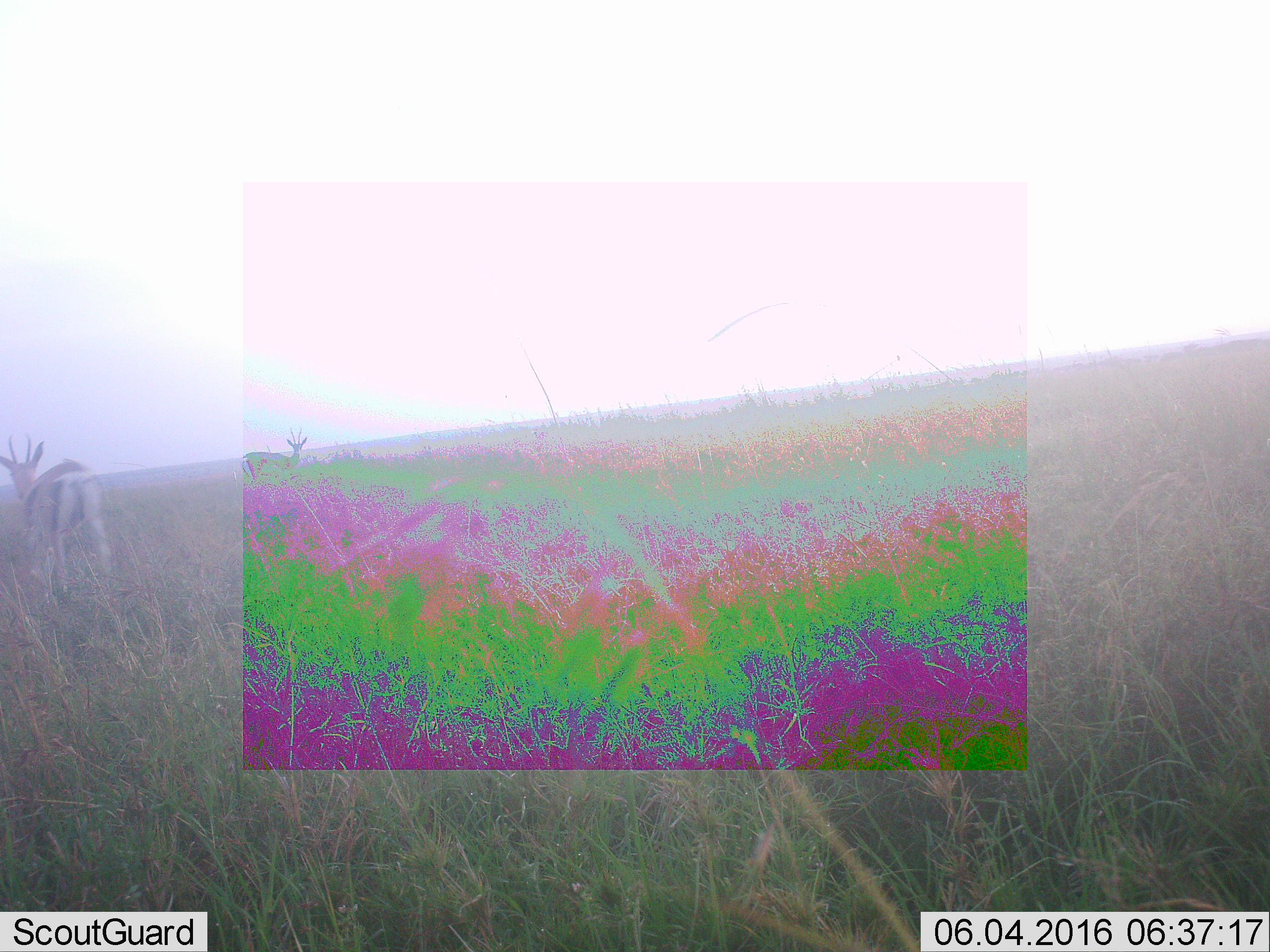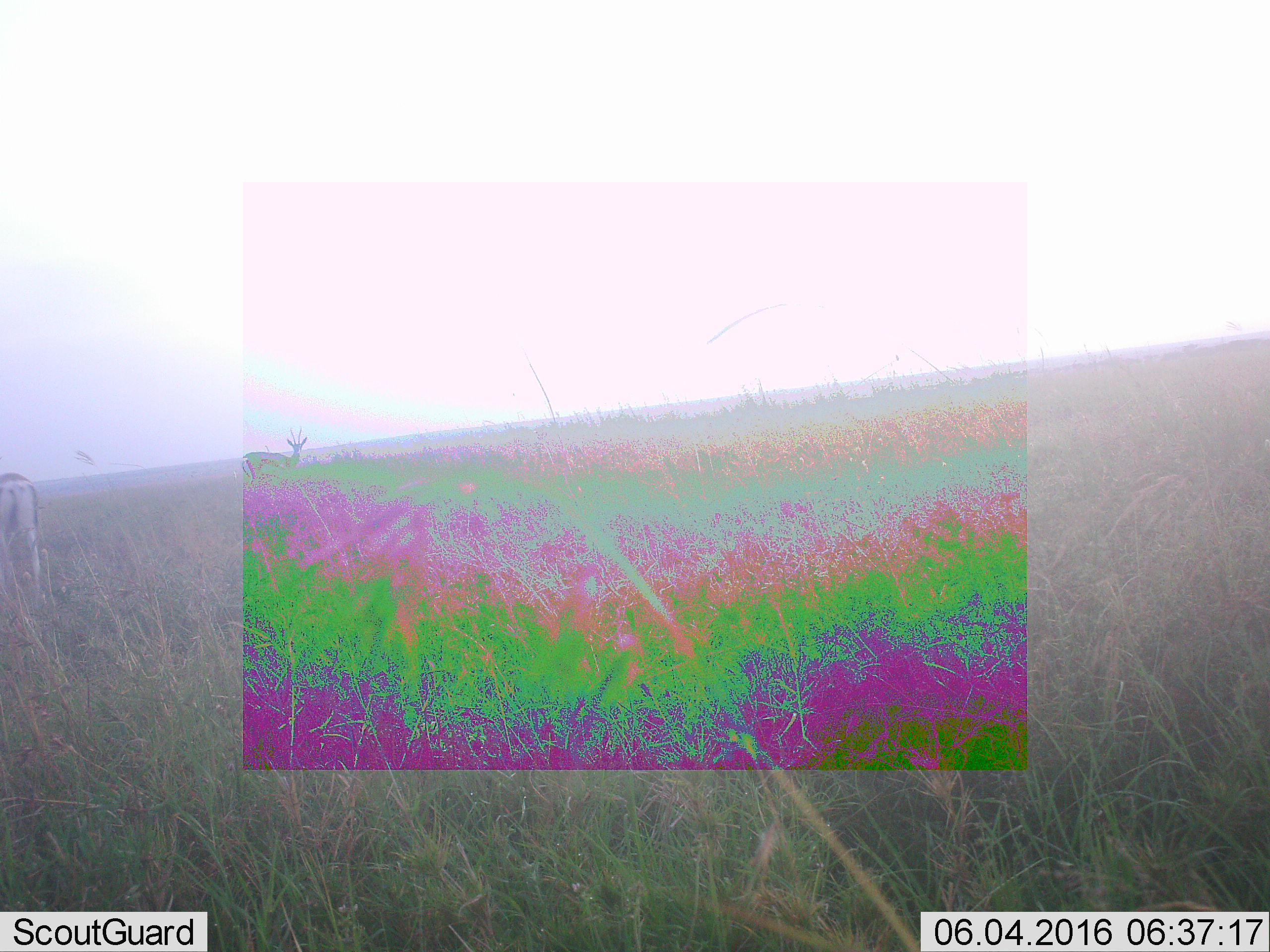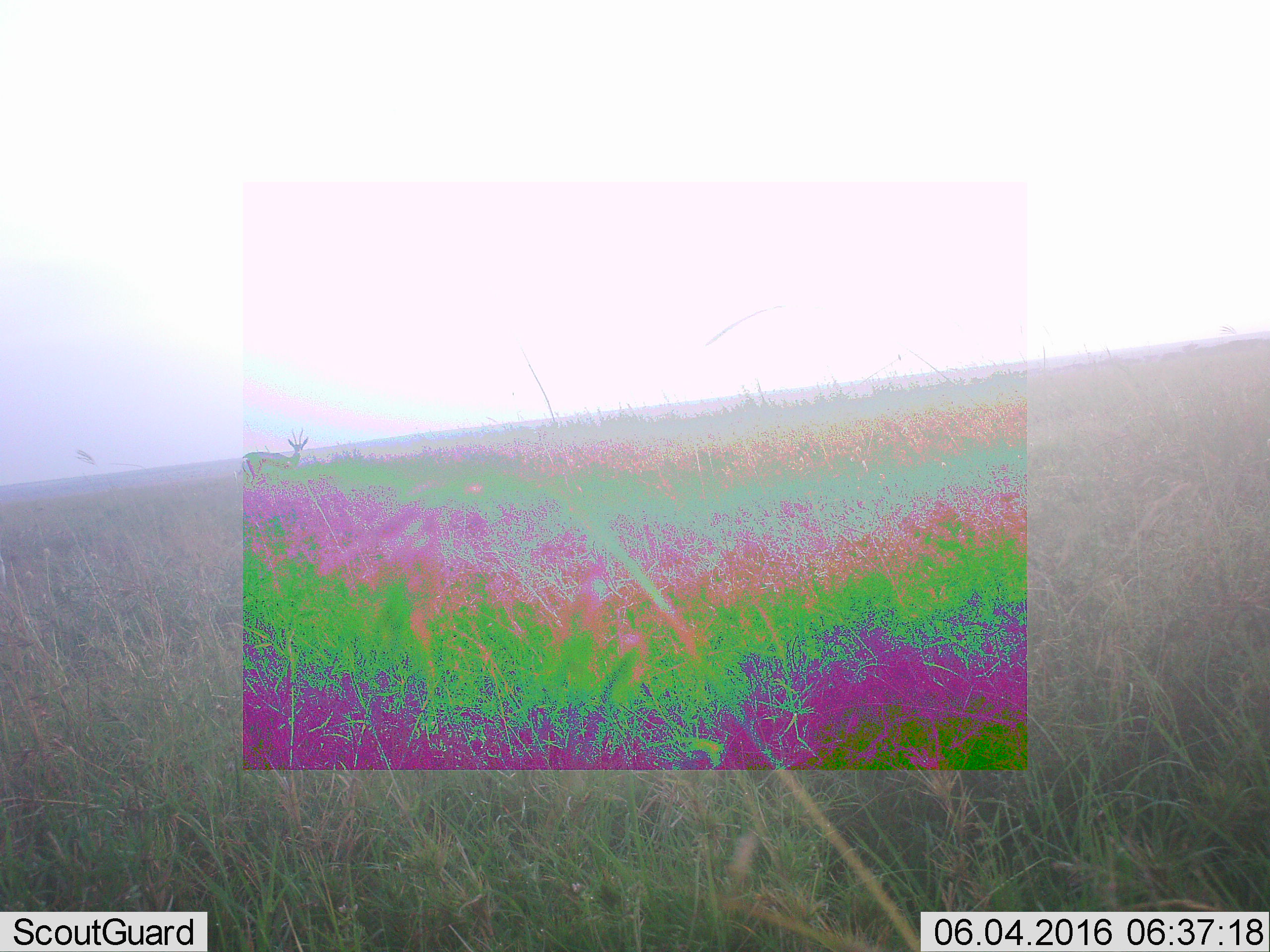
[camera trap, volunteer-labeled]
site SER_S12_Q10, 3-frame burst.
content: unidentified animal